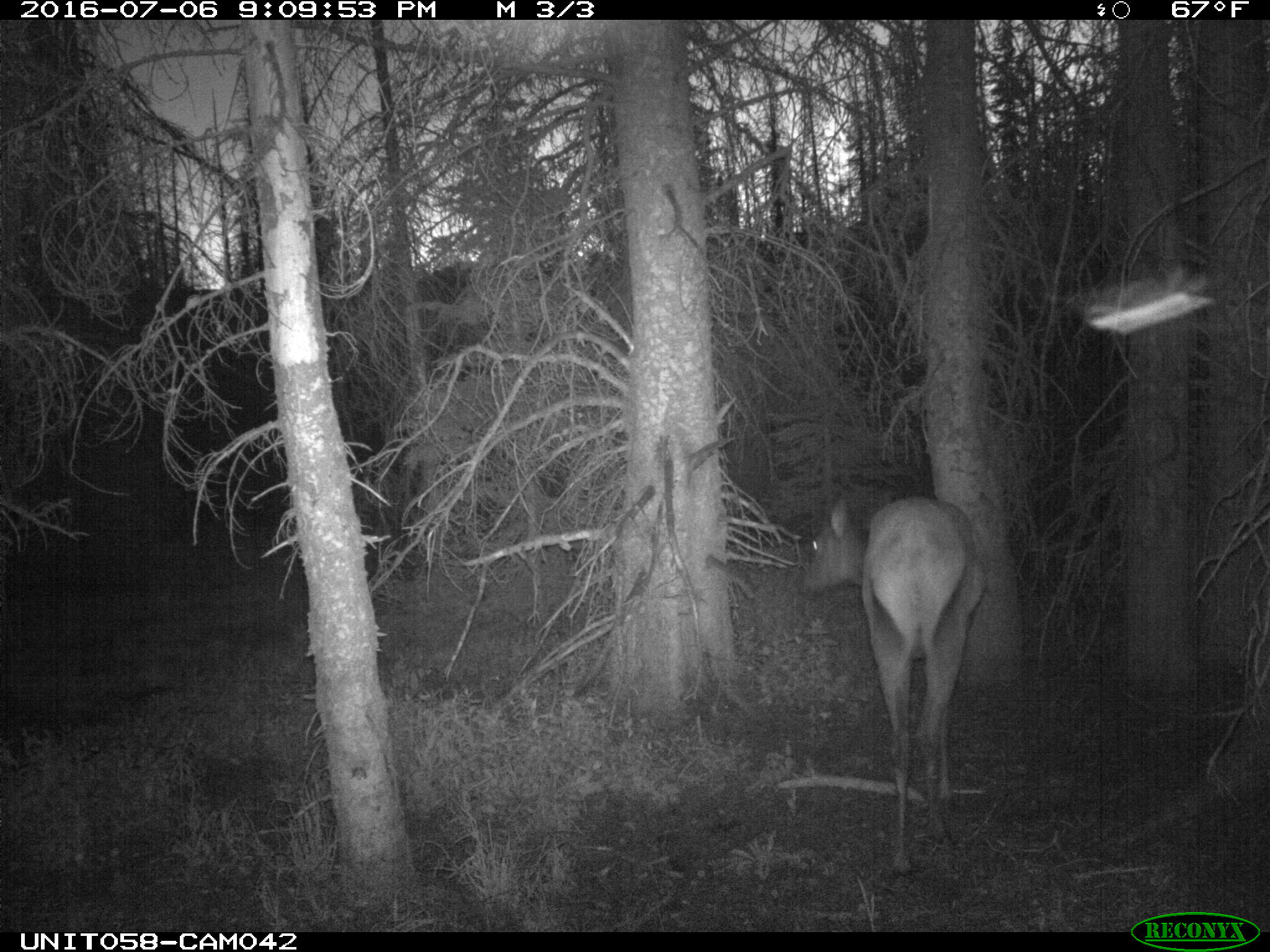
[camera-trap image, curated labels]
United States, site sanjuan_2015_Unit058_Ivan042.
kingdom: Animalia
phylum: Chordata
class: Mammalia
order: Artiodactyla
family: Cervidae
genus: Cervus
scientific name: Cervus elaphus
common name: red deer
Cervus elaphus (red deer).